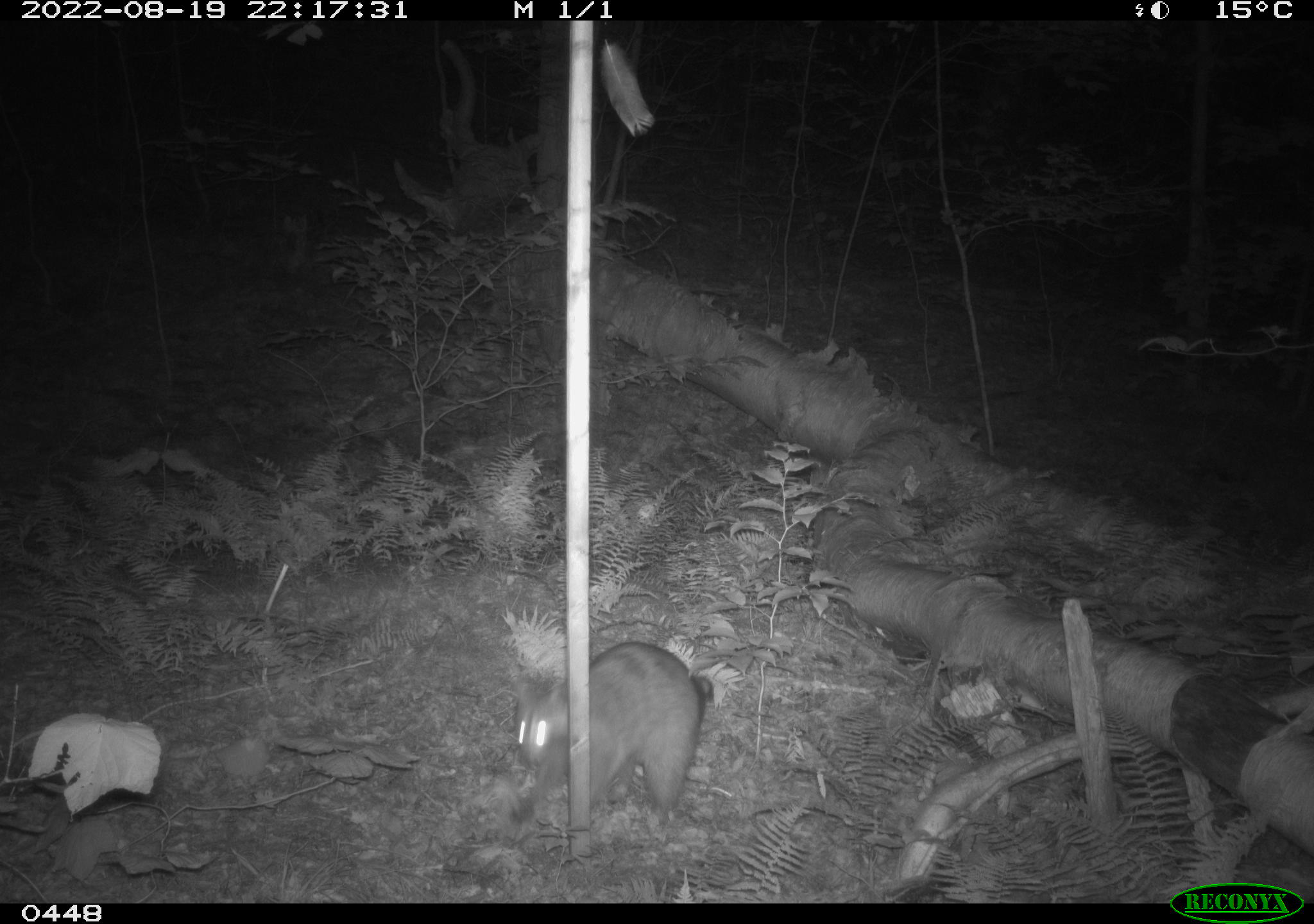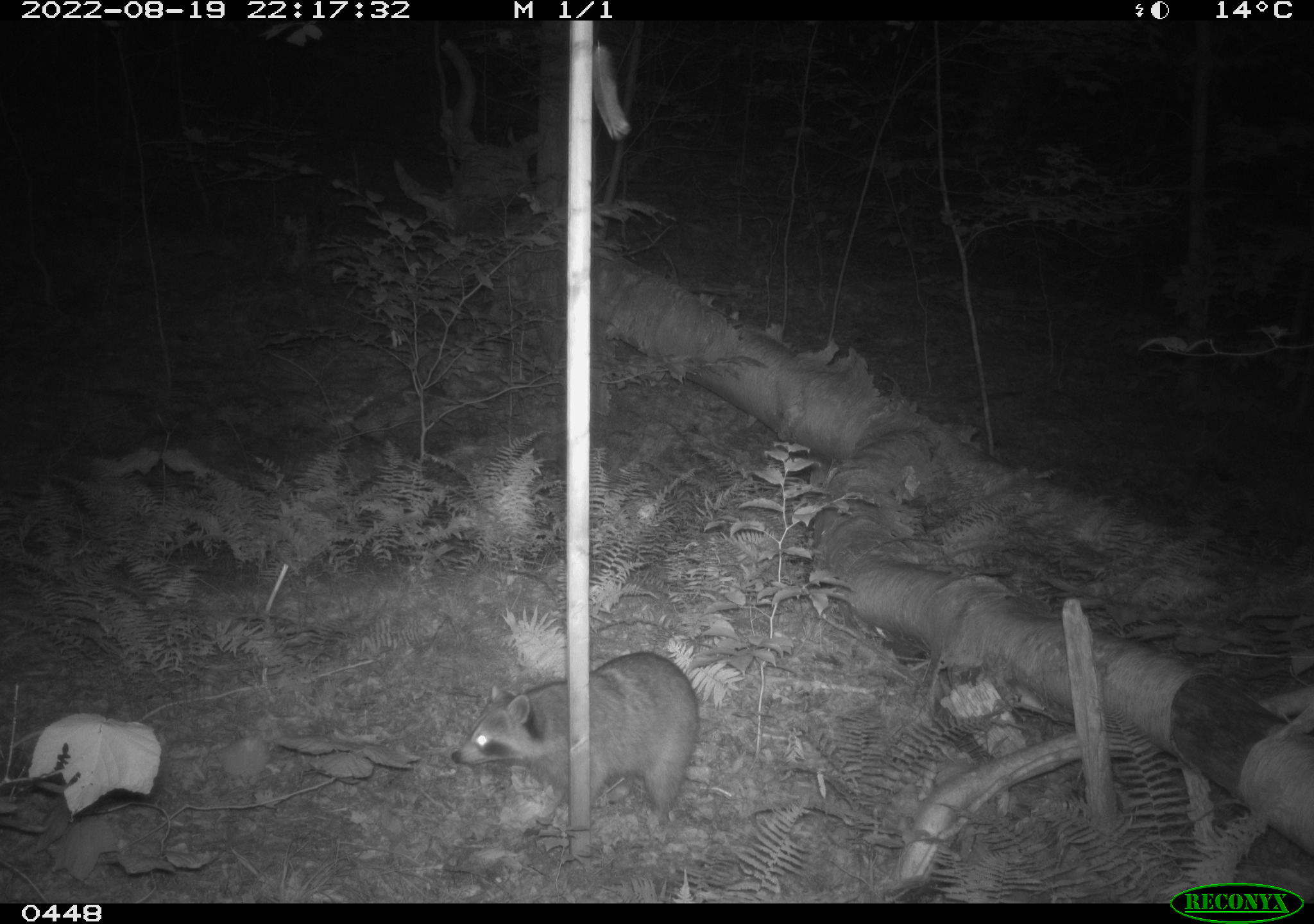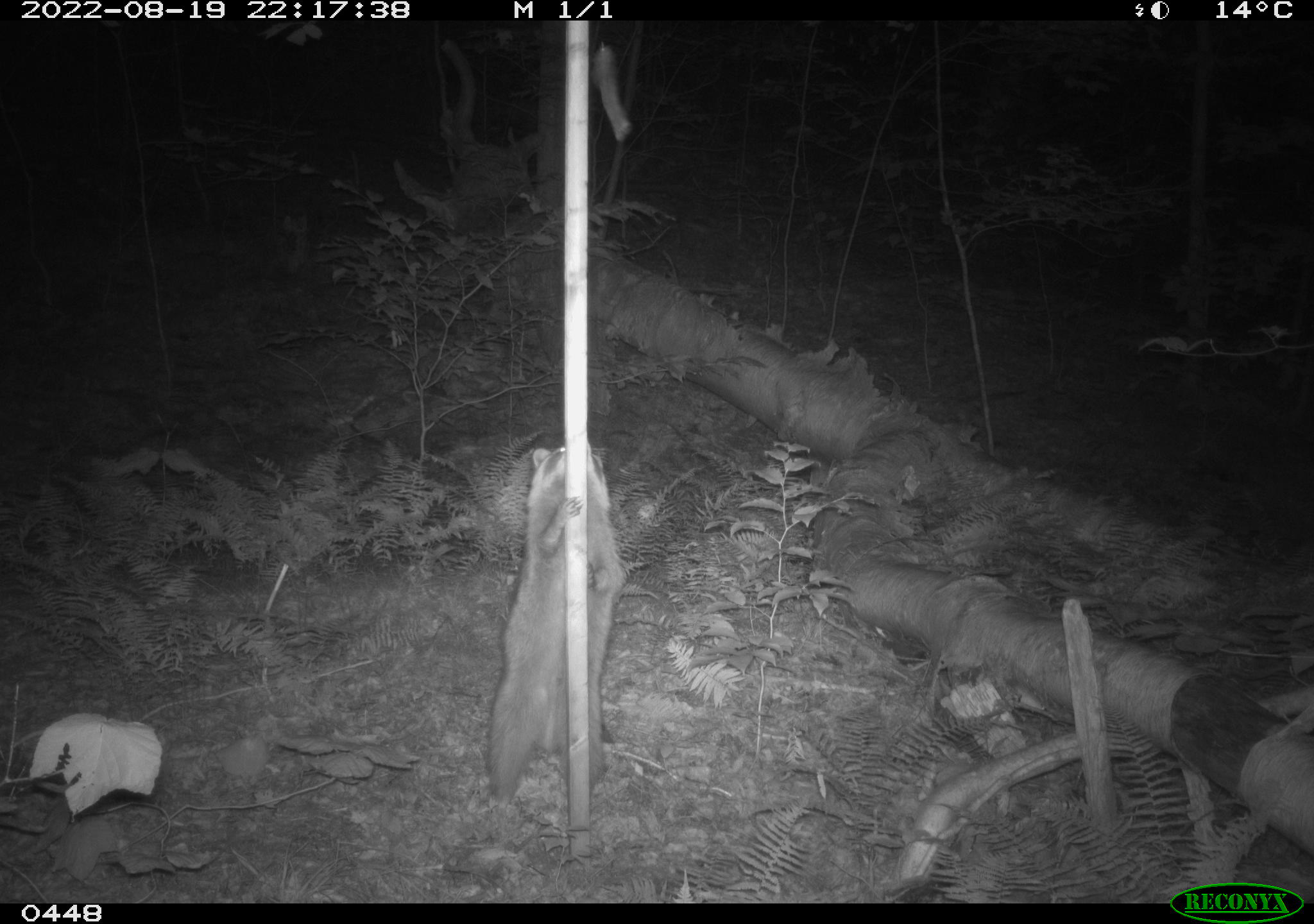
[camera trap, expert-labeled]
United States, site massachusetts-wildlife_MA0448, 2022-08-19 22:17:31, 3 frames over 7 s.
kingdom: Animalia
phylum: Chordata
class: Mammalia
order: Carnivora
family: Procyonidae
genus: Procyon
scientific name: Procyon lotor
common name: raccoon